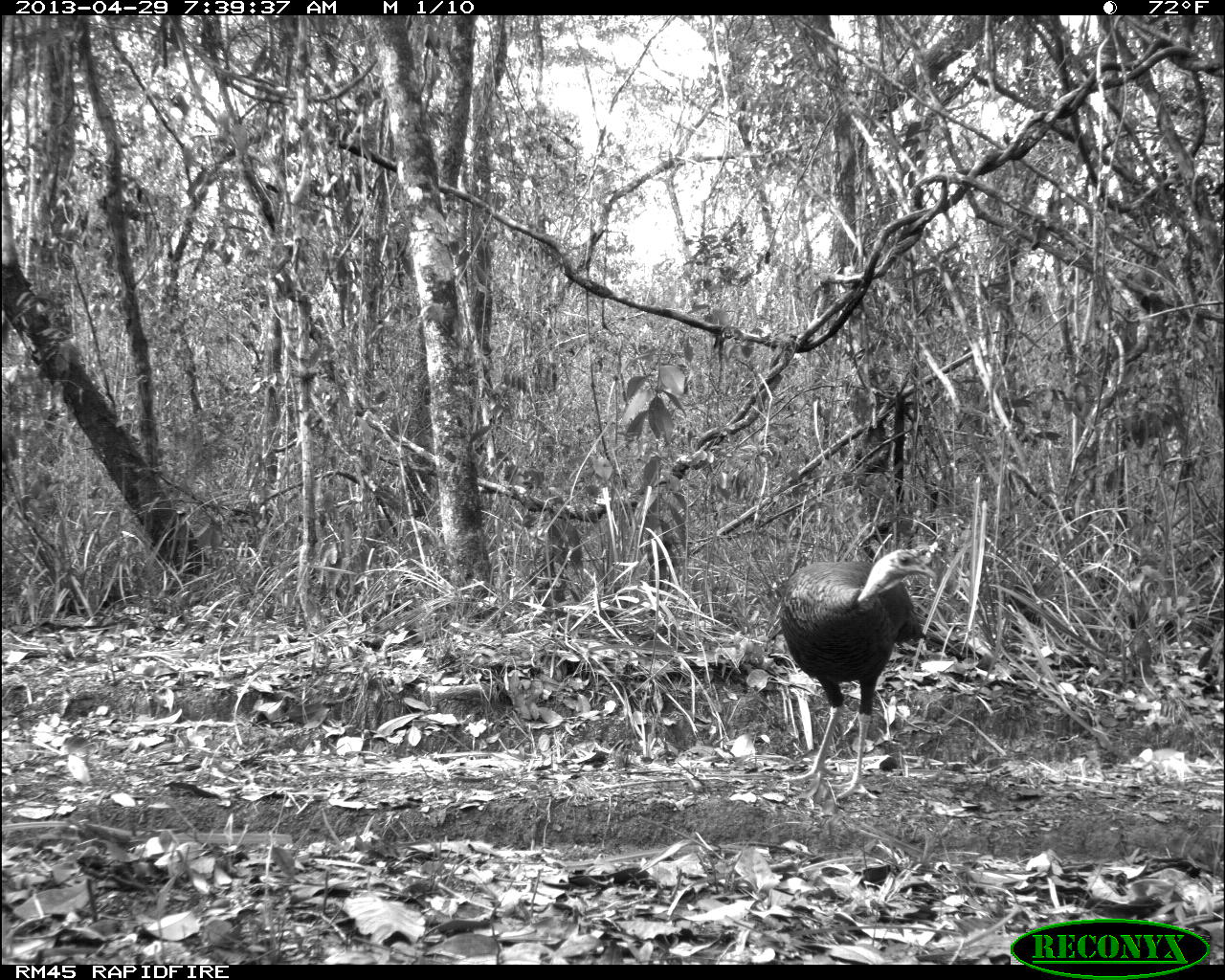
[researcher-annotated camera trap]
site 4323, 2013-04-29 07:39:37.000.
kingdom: Animalia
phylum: Chordata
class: Aves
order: Galliformes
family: Phasianidae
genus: Meleagris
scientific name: Meleagris ocellata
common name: ocellated turkey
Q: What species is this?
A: Meleagris ocellata (ocellated turkey).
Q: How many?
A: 1.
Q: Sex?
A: Female.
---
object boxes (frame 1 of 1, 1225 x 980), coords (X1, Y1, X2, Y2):
meleagris ocellata: (778, 548, 937, 800)